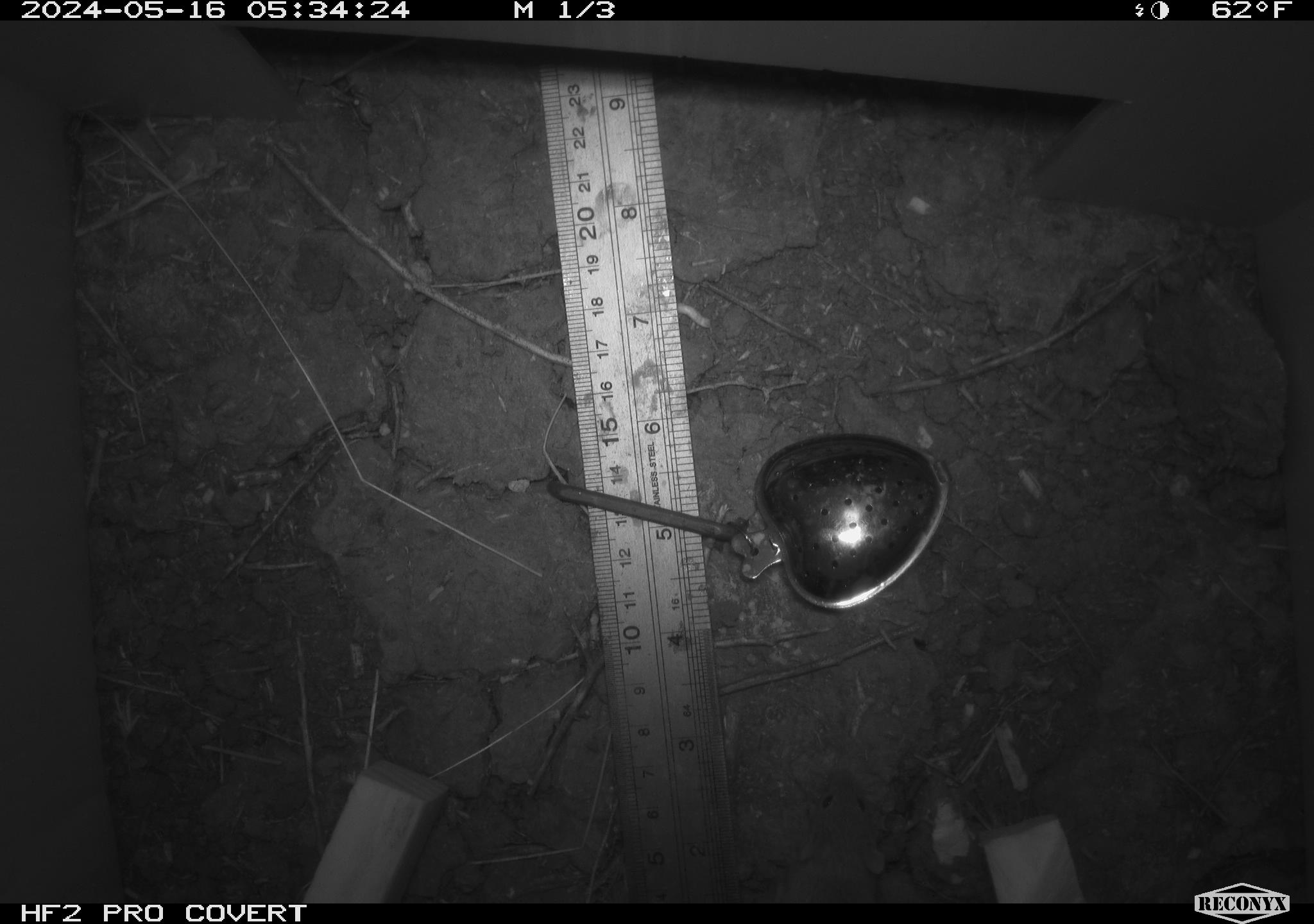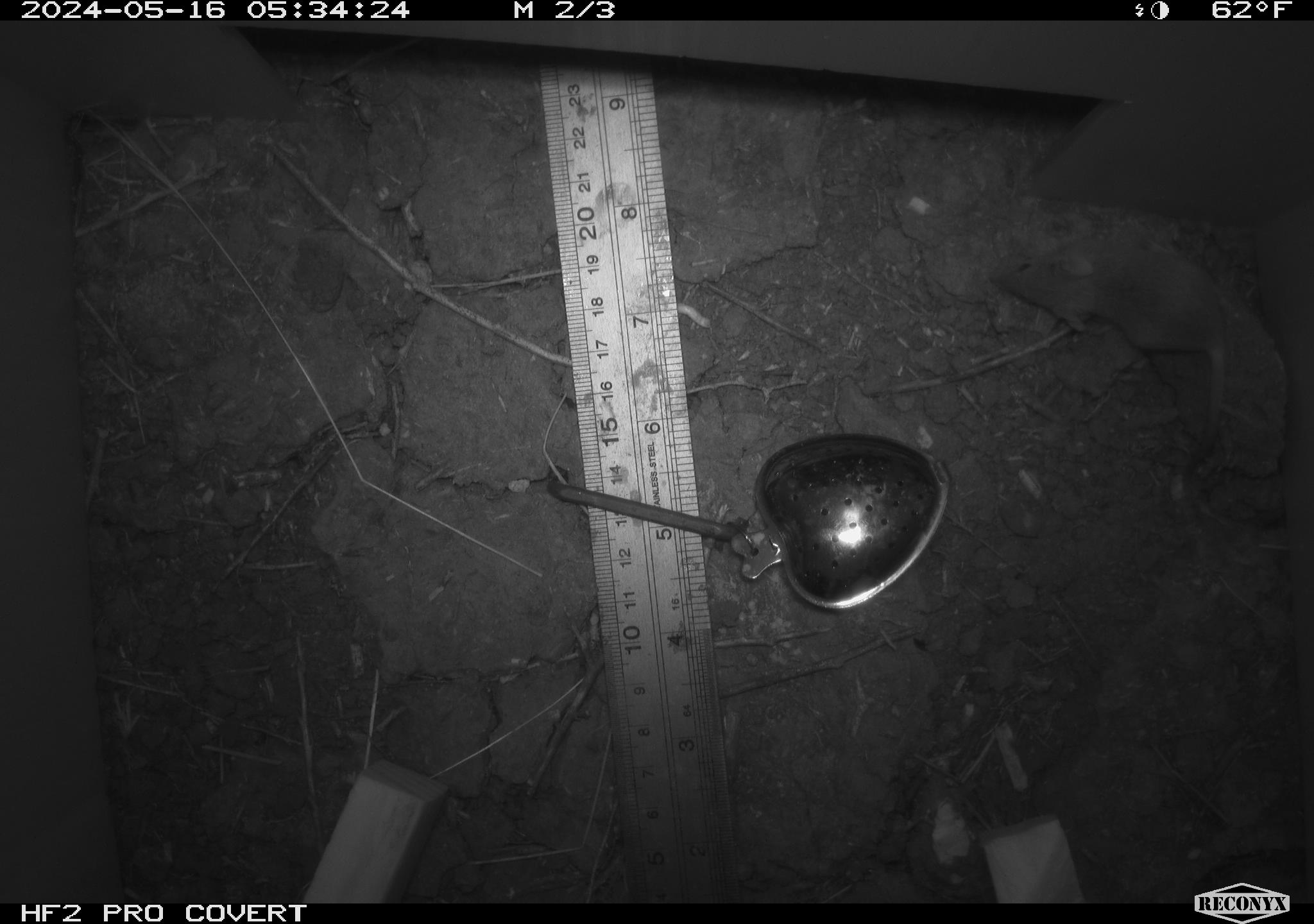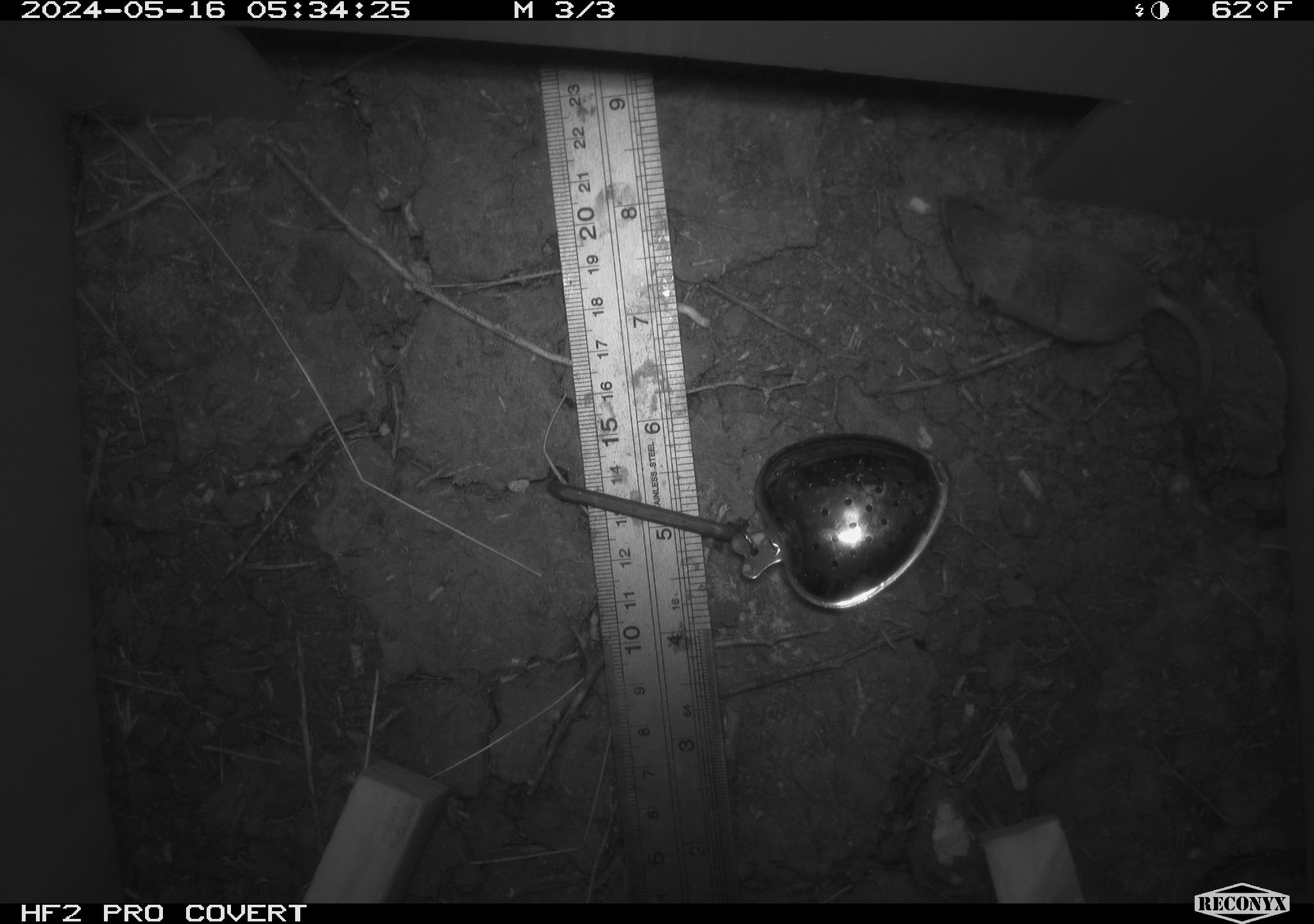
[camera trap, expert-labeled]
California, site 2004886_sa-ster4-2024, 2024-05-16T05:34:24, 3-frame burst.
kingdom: Animalia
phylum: Chordata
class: Mammalia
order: Rodentia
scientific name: Rodentia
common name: mouse species